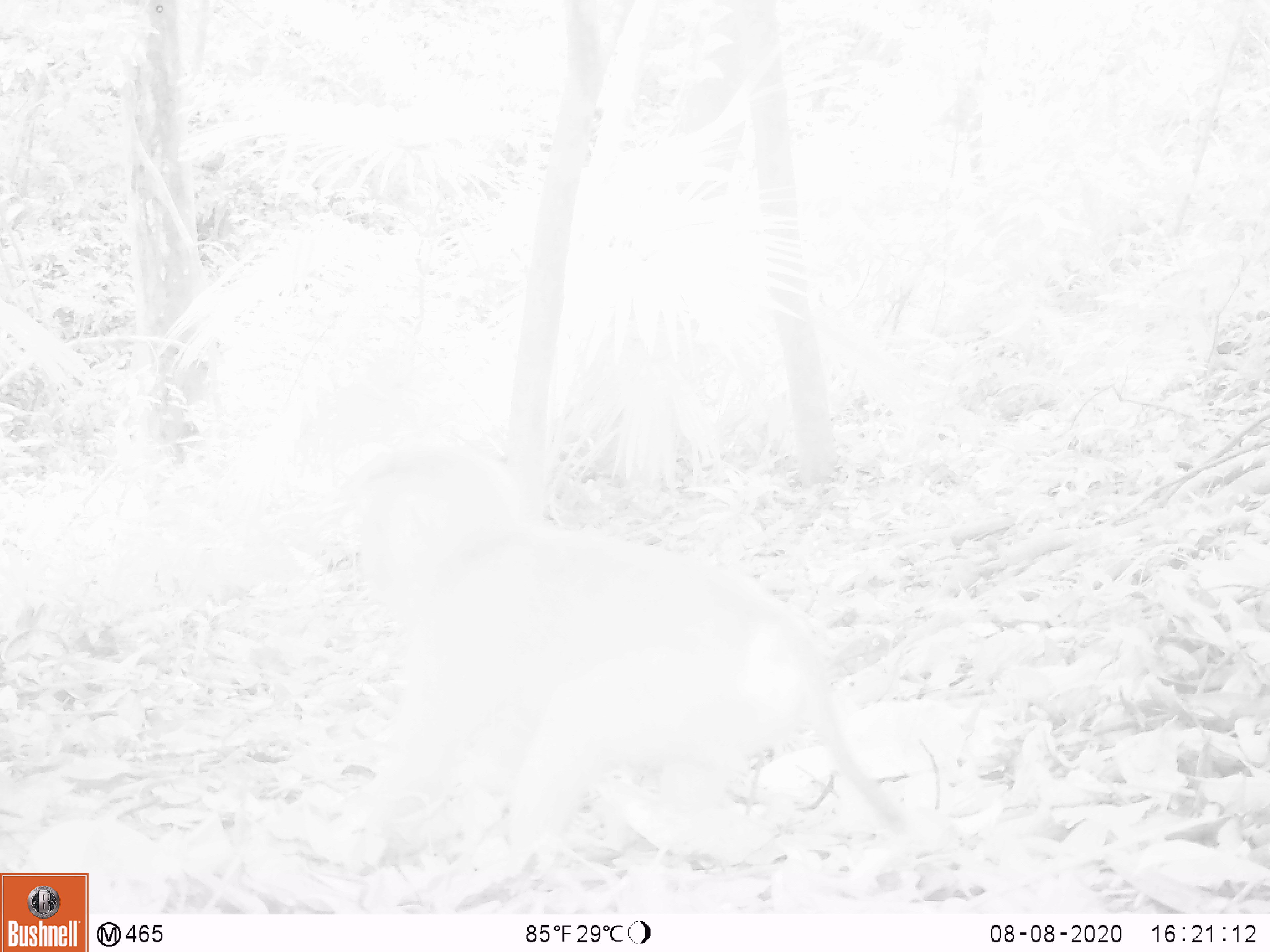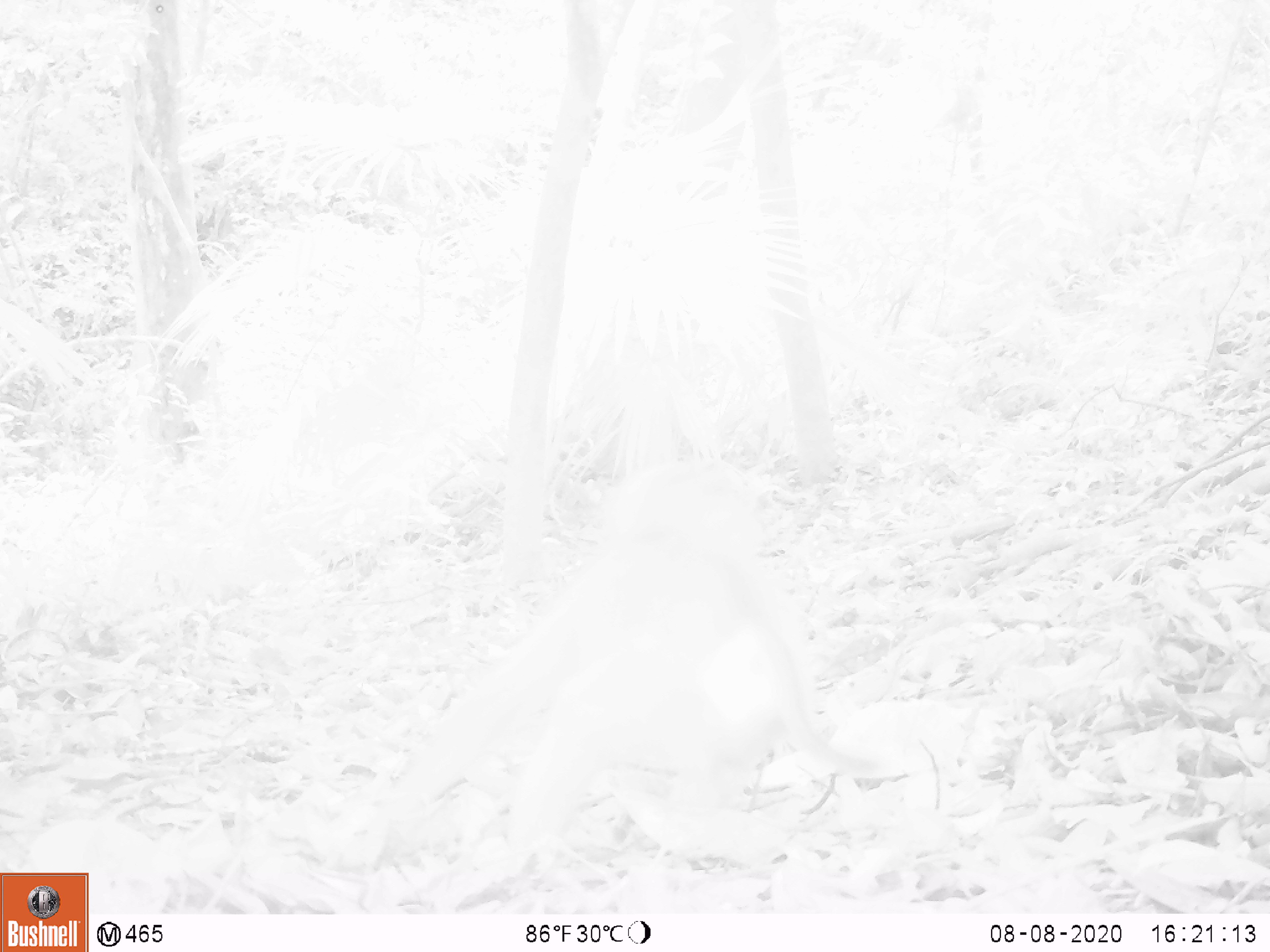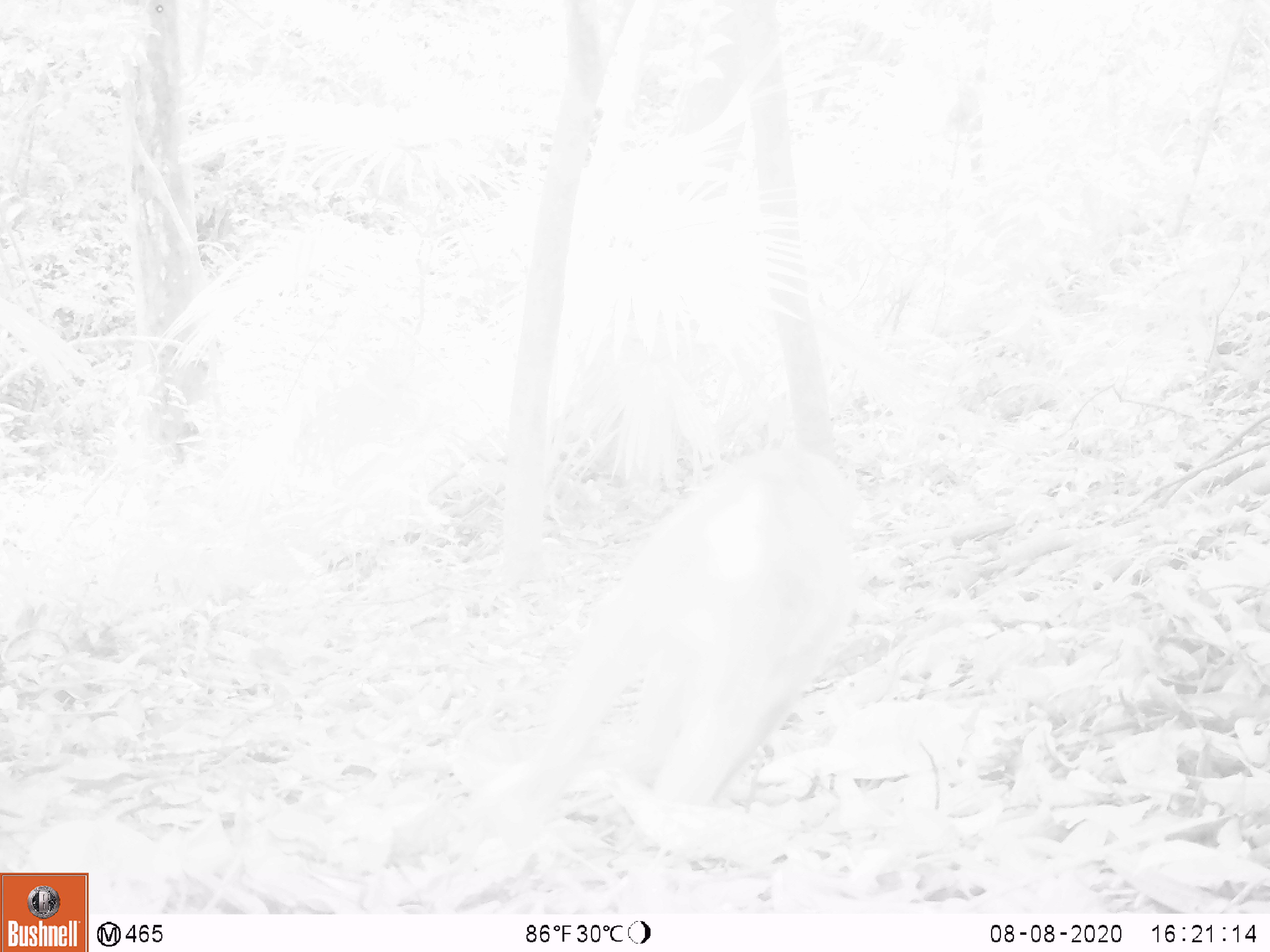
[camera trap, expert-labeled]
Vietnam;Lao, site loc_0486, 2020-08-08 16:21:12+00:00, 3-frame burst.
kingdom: Animalia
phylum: Chordata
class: Mammalia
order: Primates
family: Cercopithecidae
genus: Macaca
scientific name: Macaca nemestrina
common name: pig-tailed macaque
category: pig tailed macaque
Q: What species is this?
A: Pig tailed macaque (pig-tailed macaque) (Macaca nemestrina).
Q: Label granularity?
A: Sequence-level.